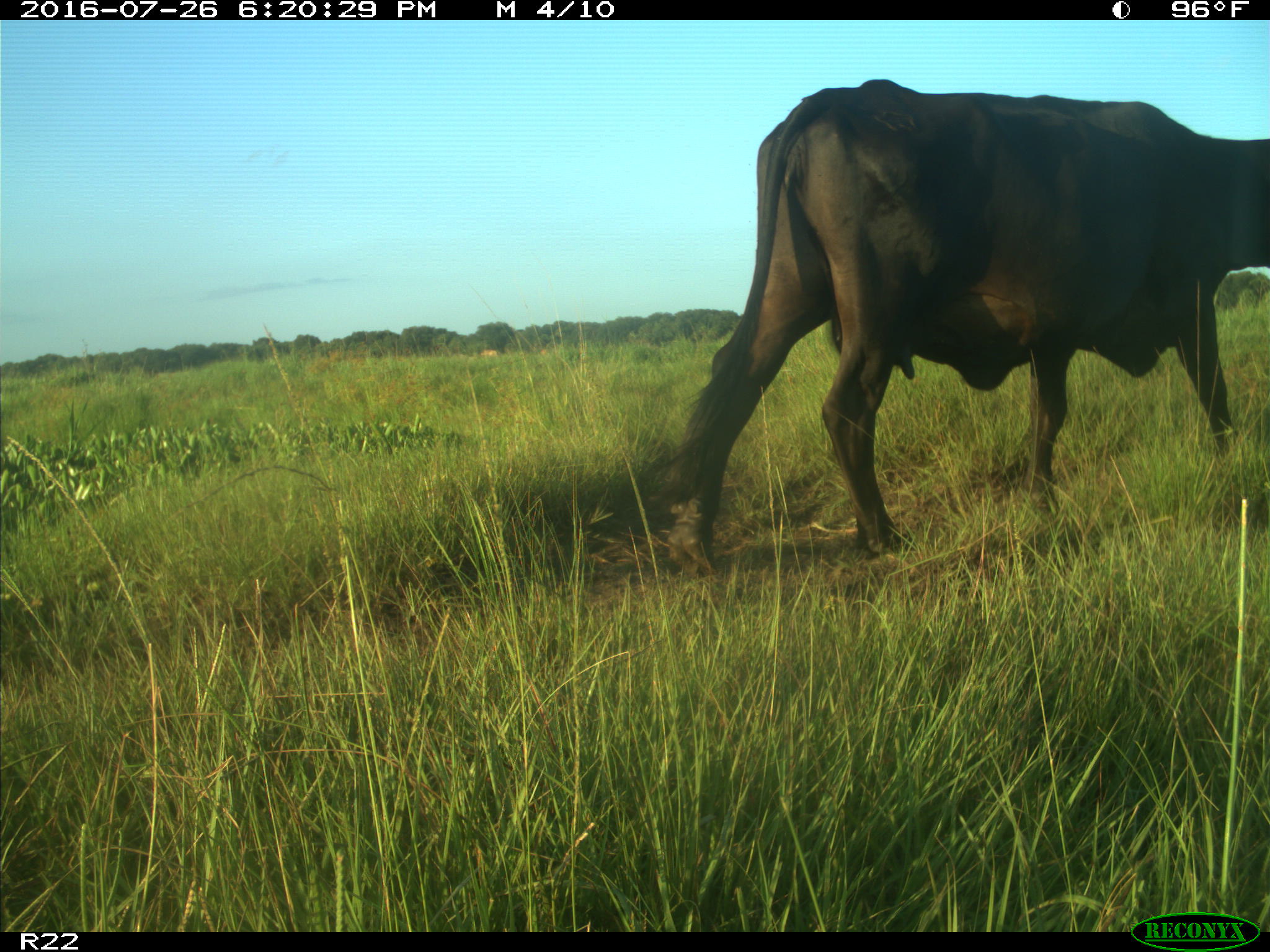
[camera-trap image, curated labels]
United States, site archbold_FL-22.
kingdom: Animalia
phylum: Chordata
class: Mammalia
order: Artiodactyla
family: Bovidae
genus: Bos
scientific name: Bos taurus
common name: domestic cow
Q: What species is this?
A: Bos taurus (domestic cow).